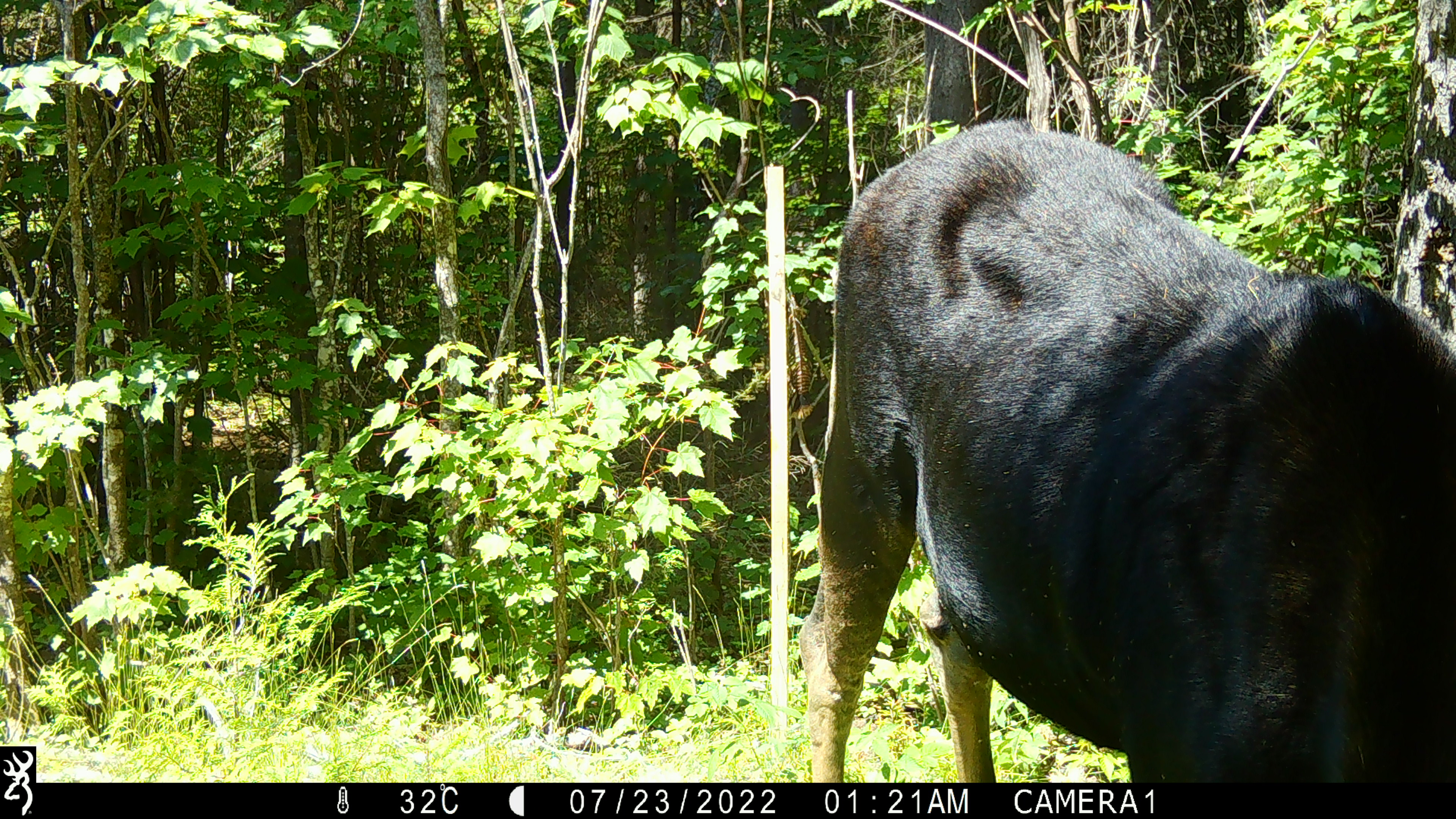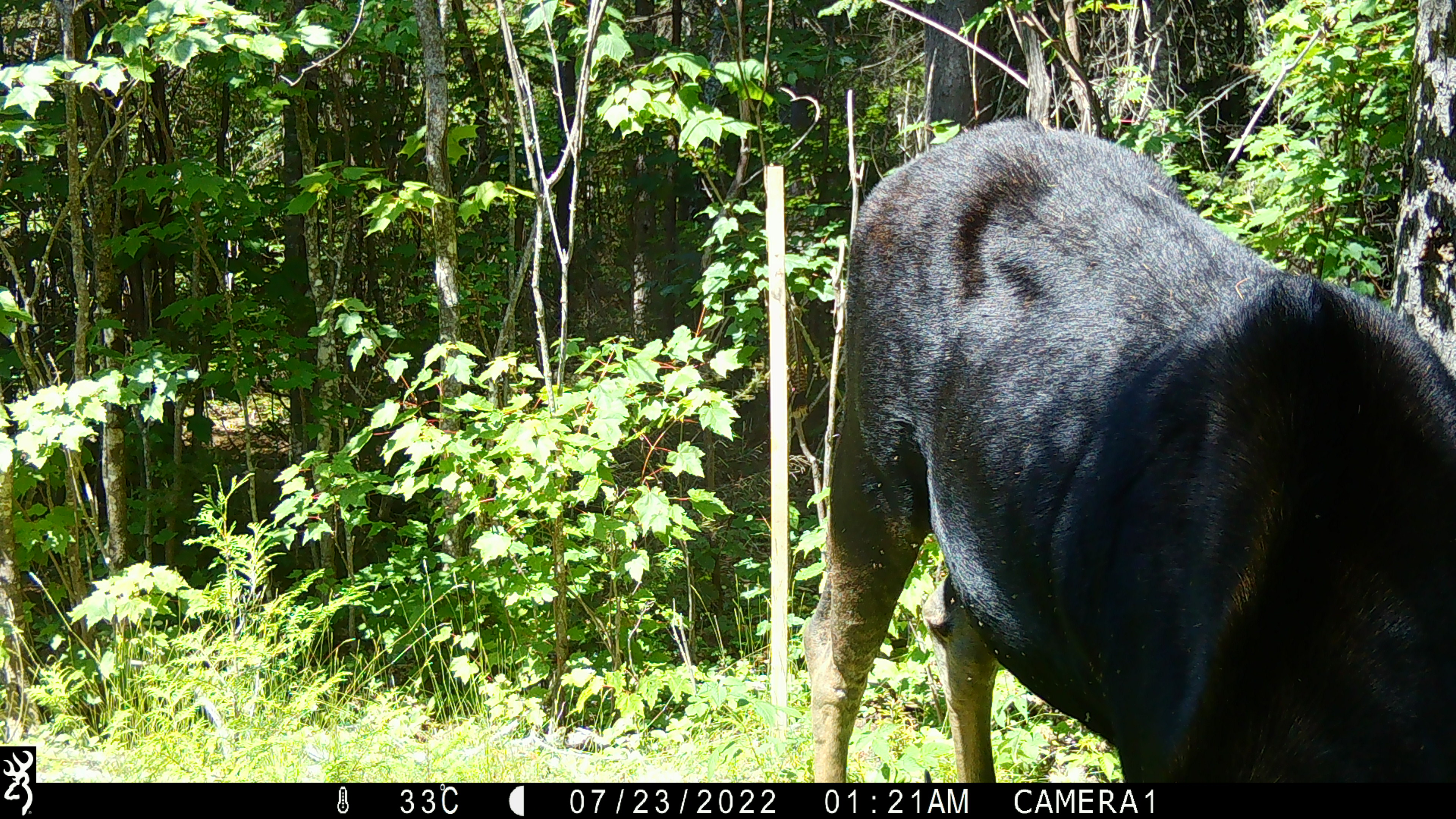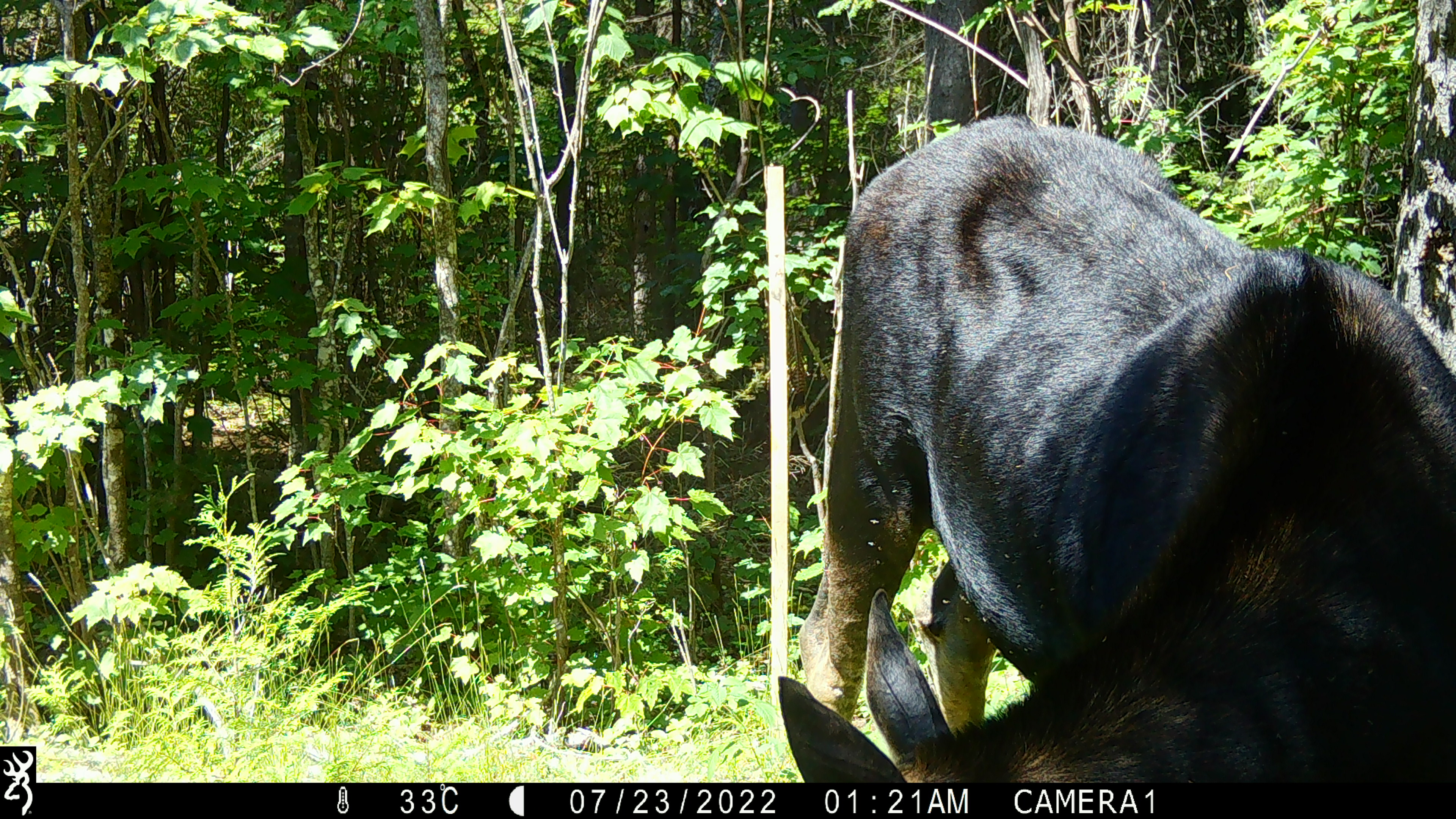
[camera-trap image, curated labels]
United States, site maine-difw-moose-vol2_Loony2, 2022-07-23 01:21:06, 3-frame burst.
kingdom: Animalia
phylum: Chordata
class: Mammalia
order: Artiodactyla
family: Cervidae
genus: Alces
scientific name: Alces alces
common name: moose